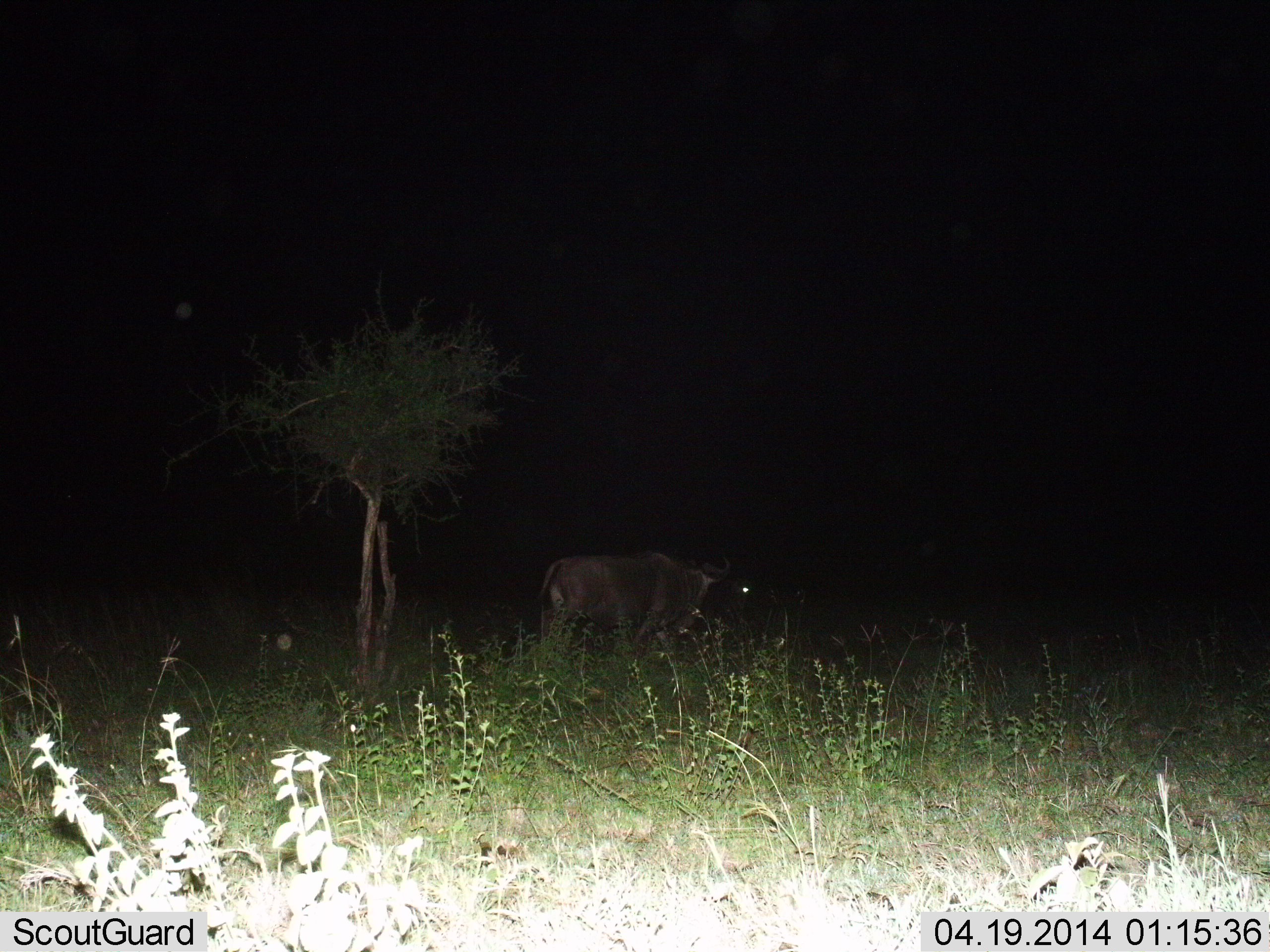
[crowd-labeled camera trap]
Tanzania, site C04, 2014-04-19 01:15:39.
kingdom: Animalia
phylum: Chordata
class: Mammalia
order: Artiodactyla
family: Bovidae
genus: Connochaetes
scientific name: Connochaetes taurinus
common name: blue wildebeest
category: wildebeest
Wildebeest (blue wildebeest) (Connochaetes taurinus), count 1. Behavior (volunteer vote fractions): standing 50%, resting 0%, moving 40%, interacting 0%. Young present (vote fraction): 0%. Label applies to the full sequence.